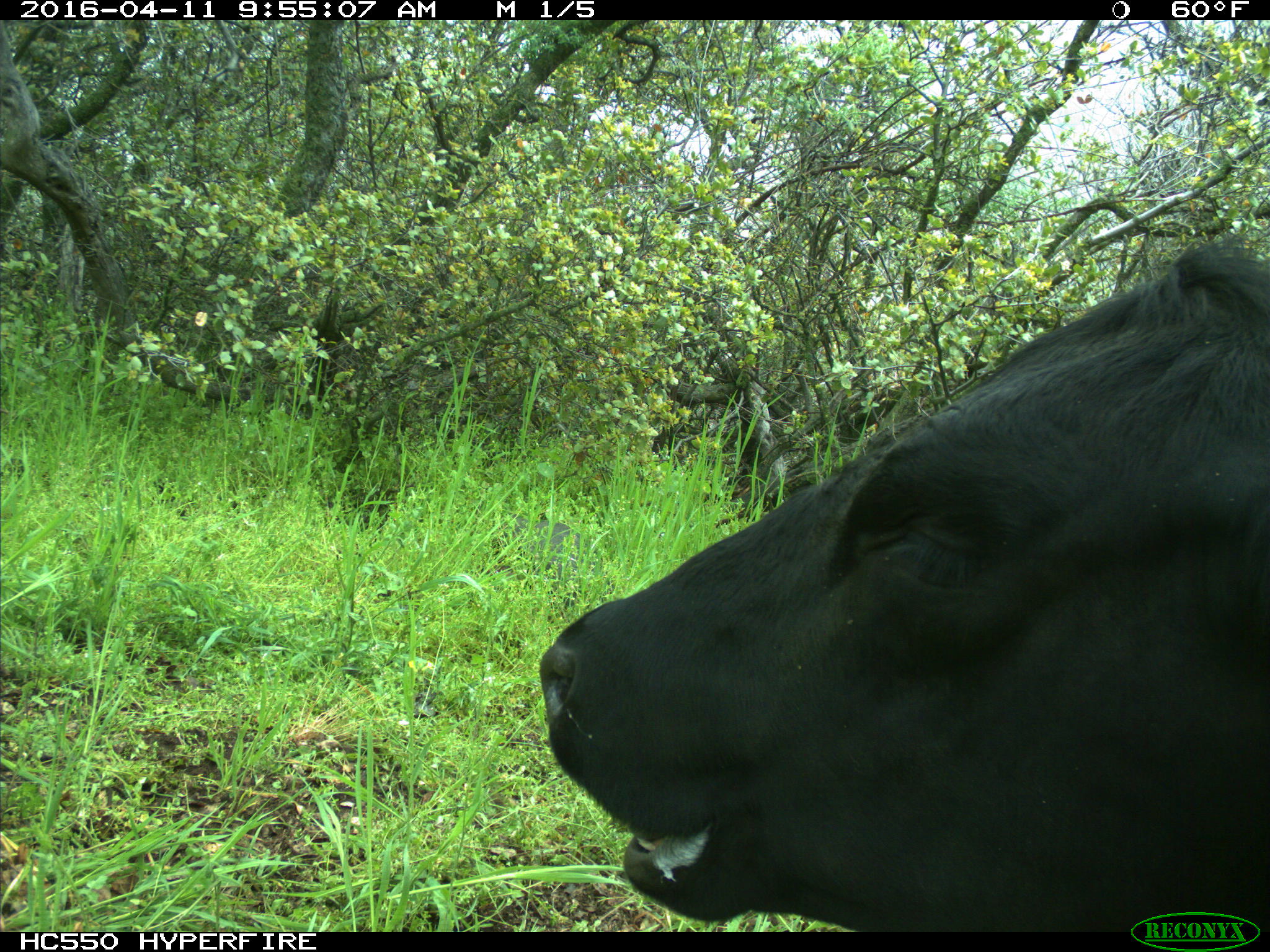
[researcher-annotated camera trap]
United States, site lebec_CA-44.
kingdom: Animalia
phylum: Chordata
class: Mammalia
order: Artiodactyla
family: Bovidae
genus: Bos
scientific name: Bos taurus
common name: domestic cow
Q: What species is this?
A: Bos taurus (domestic cow).